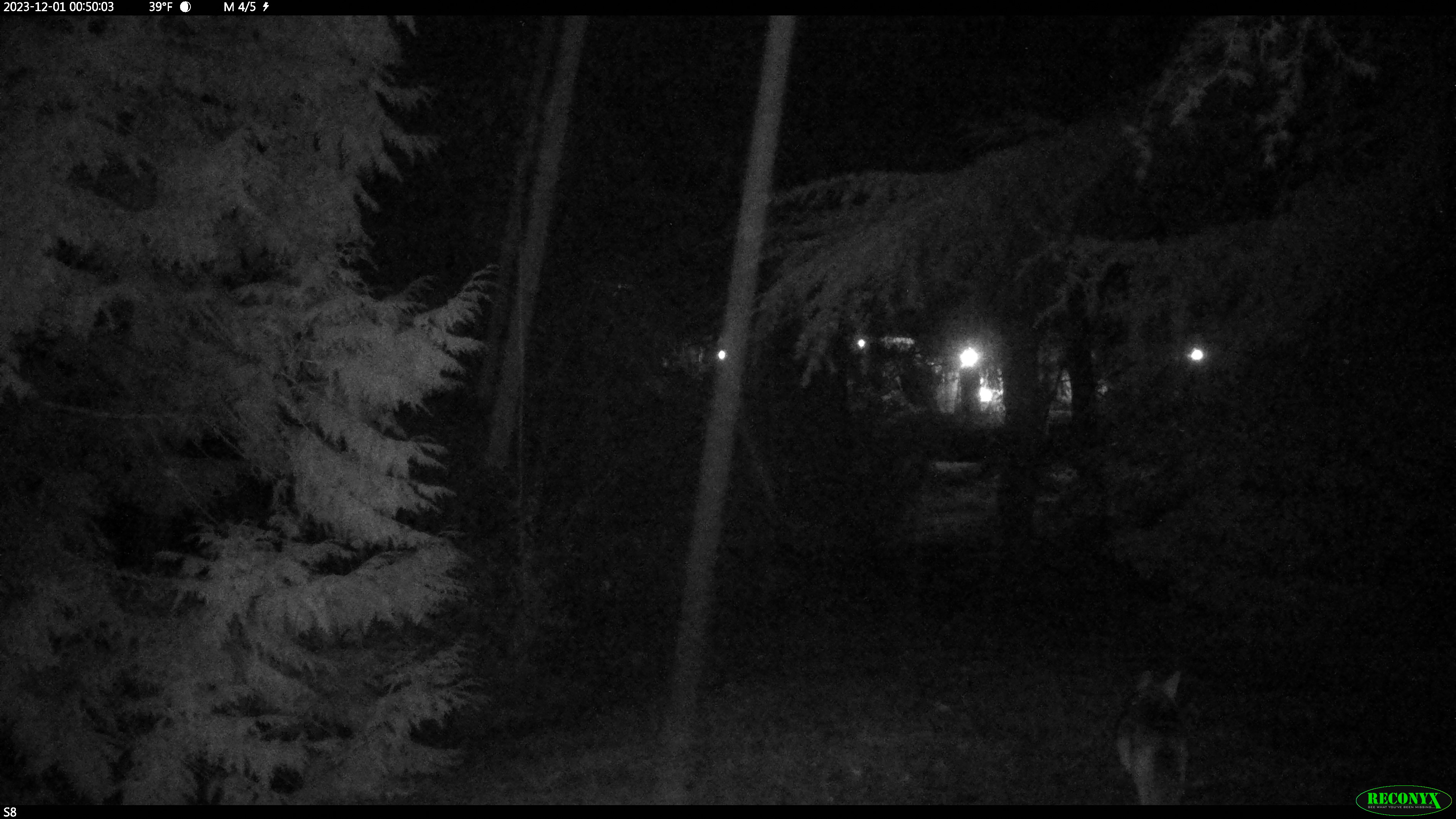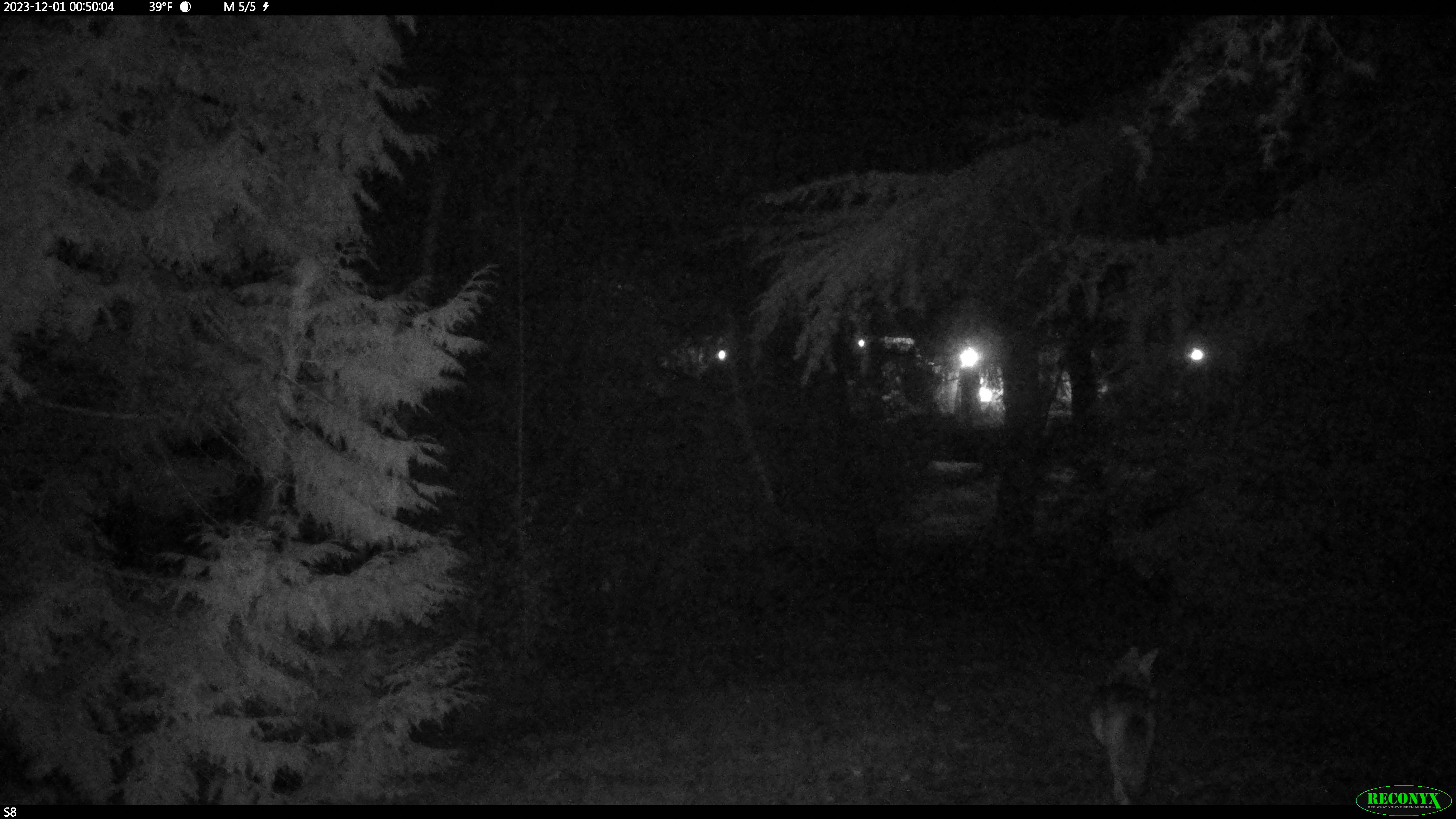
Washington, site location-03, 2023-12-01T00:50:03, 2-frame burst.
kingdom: Animalia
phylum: Chordata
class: Mammalia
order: Carnivora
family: Canidae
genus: Canis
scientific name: Canis latrans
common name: coyote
Coyote (Canis latrans).